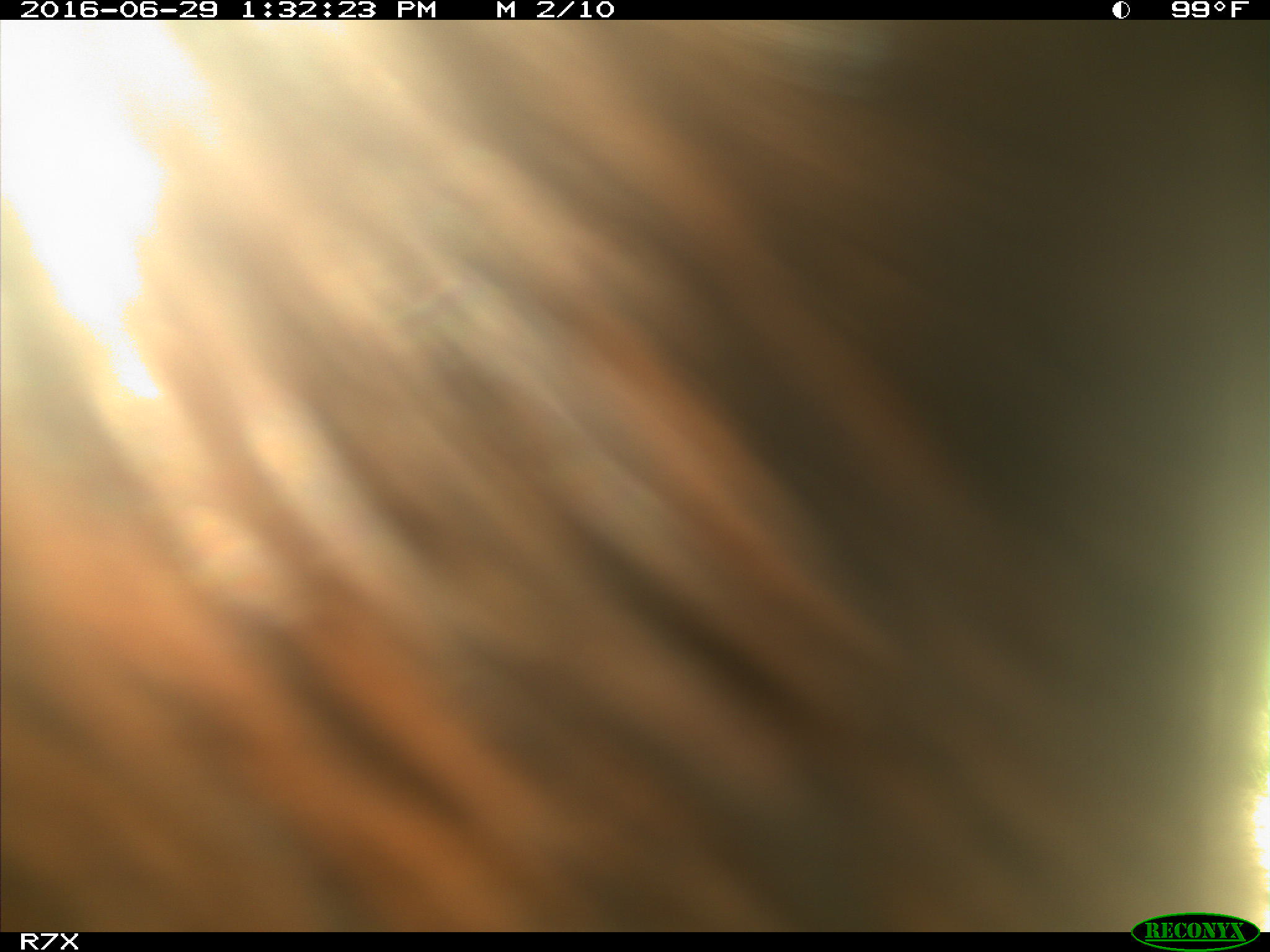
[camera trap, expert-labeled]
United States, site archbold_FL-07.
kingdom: Animalia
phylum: Chordata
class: Mammalia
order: Artiodactyla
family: Bovidae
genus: Bos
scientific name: Bos taurus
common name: domestic cow